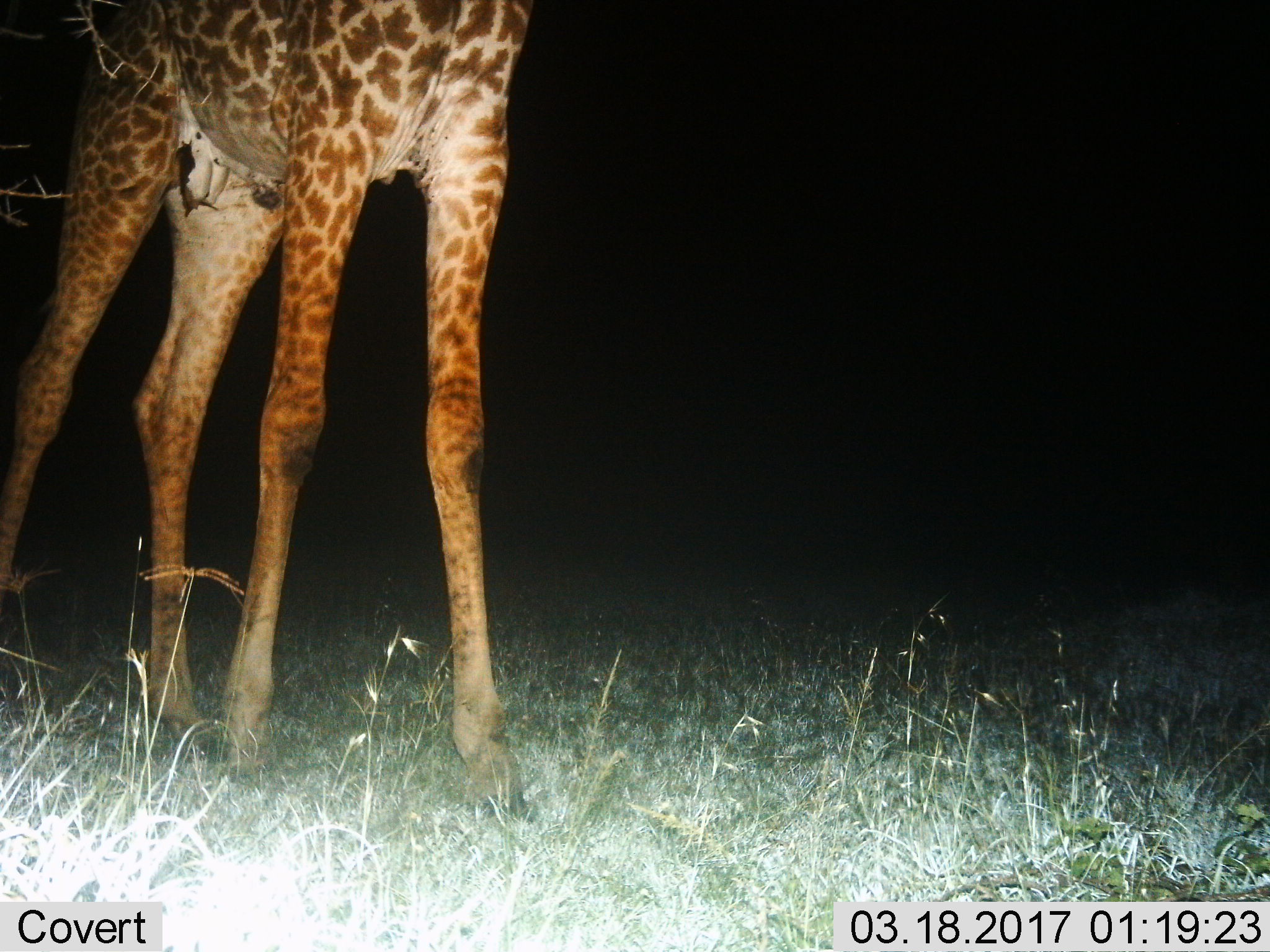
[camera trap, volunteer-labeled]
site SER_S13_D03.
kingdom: Animalia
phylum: Chordata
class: Mammalia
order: Artiodactyla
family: Giraffidae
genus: Giraffa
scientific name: Giraffa camelopardalis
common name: giraffe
Giraffe (Giraffa camelopardalis), count 1. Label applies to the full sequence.